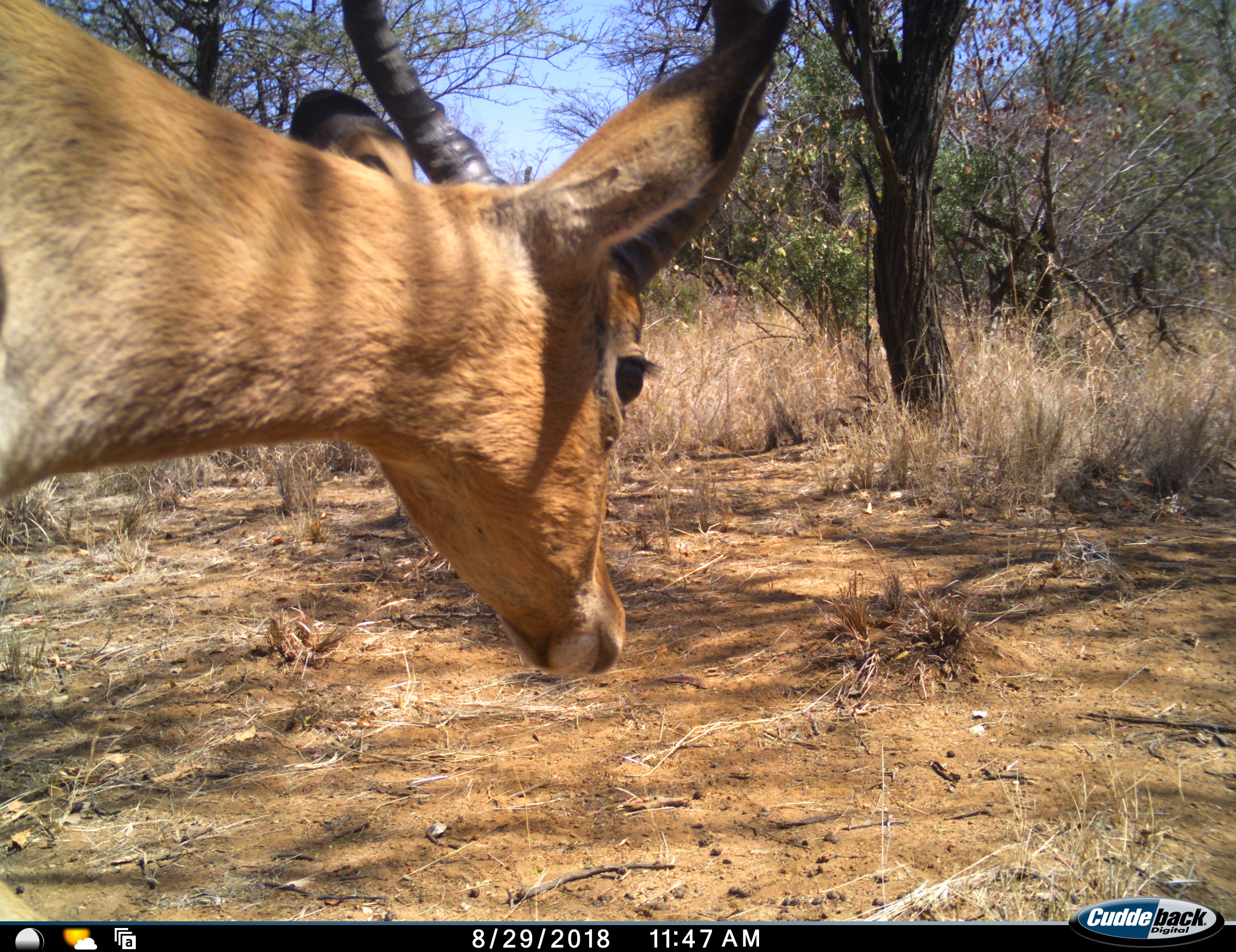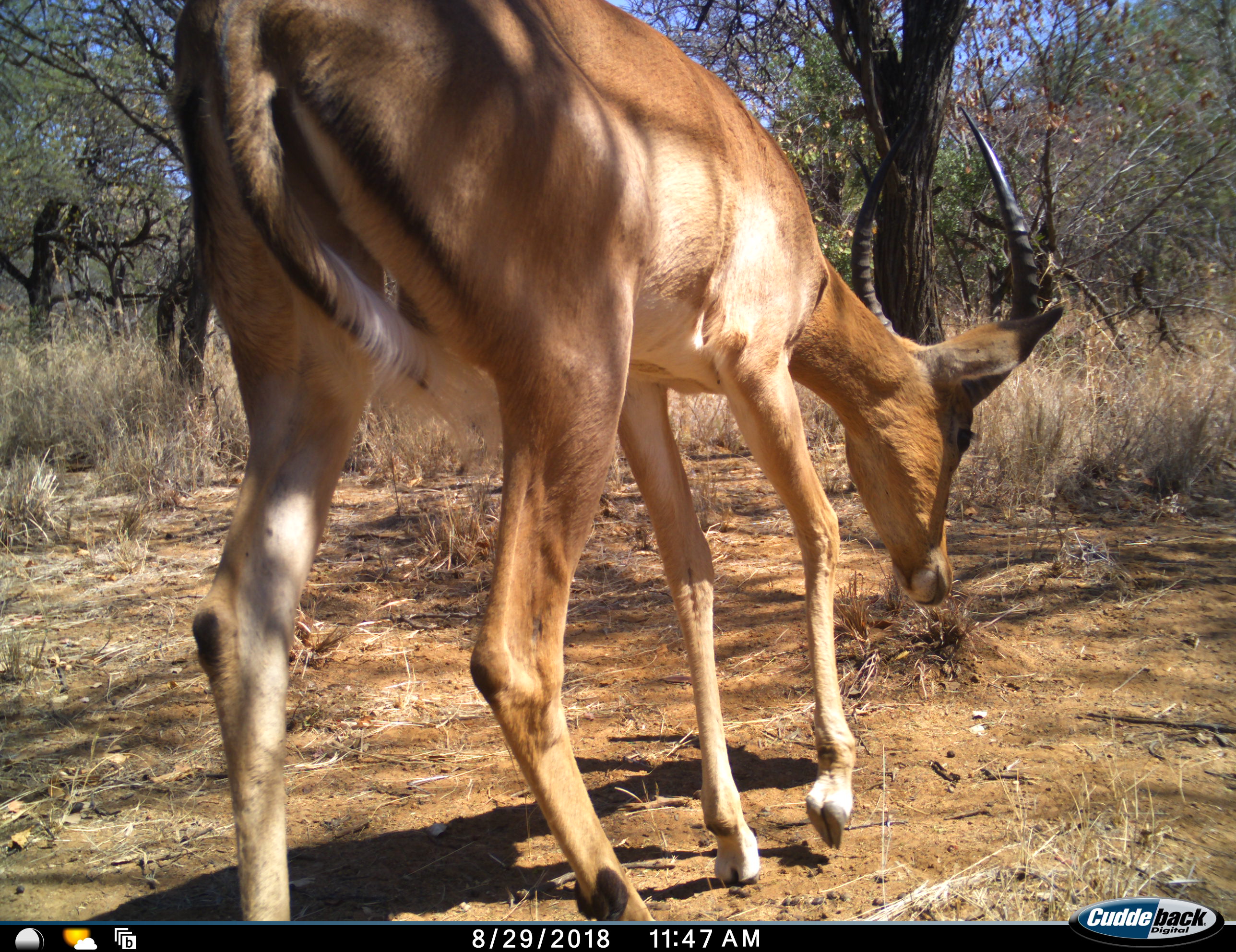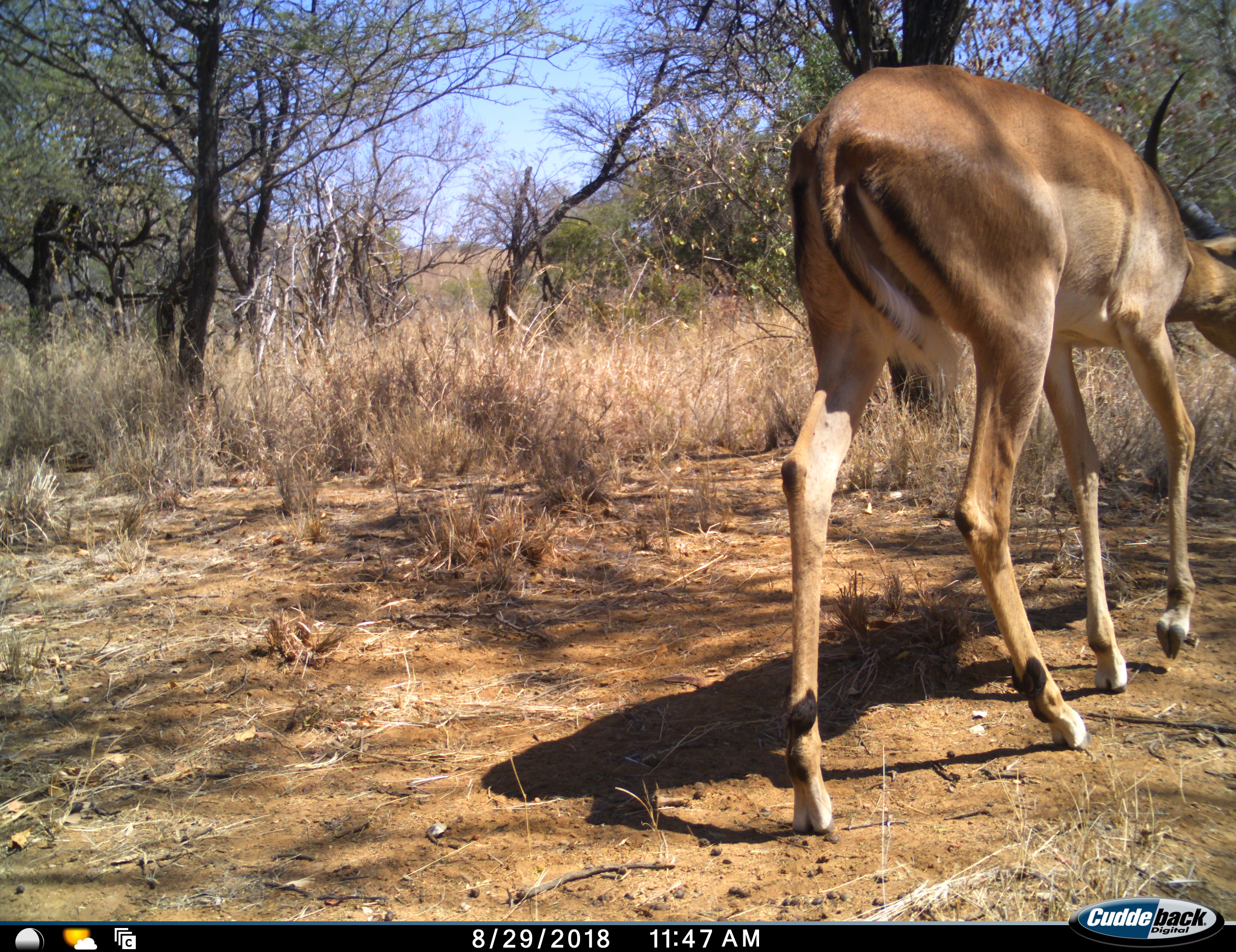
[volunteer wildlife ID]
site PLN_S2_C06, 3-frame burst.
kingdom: Animalia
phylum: Chordata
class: Mammalia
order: Artiodactyla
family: Bovidae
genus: Aepyceros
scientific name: Aepyceros melampus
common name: impala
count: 1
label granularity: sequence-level